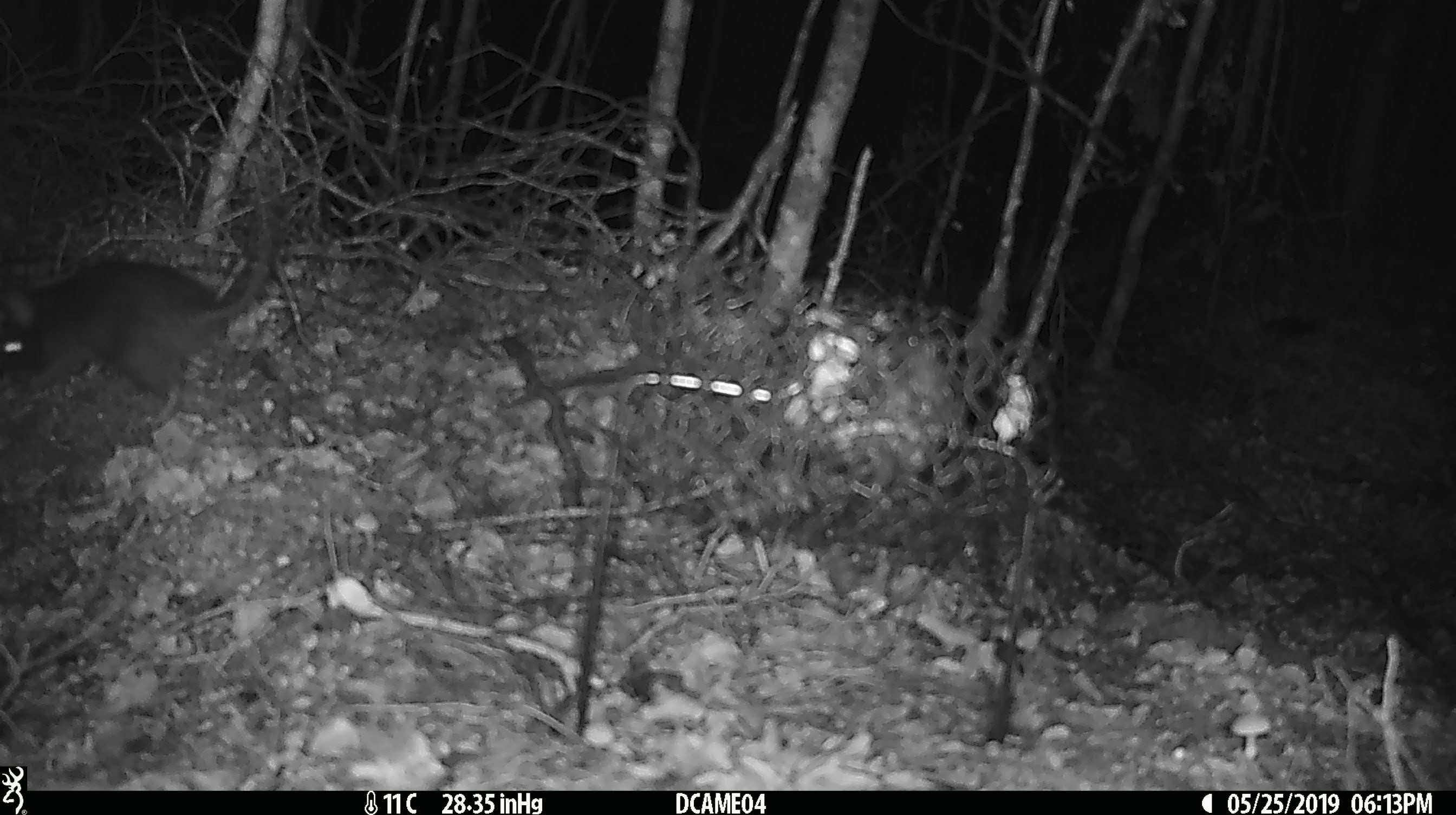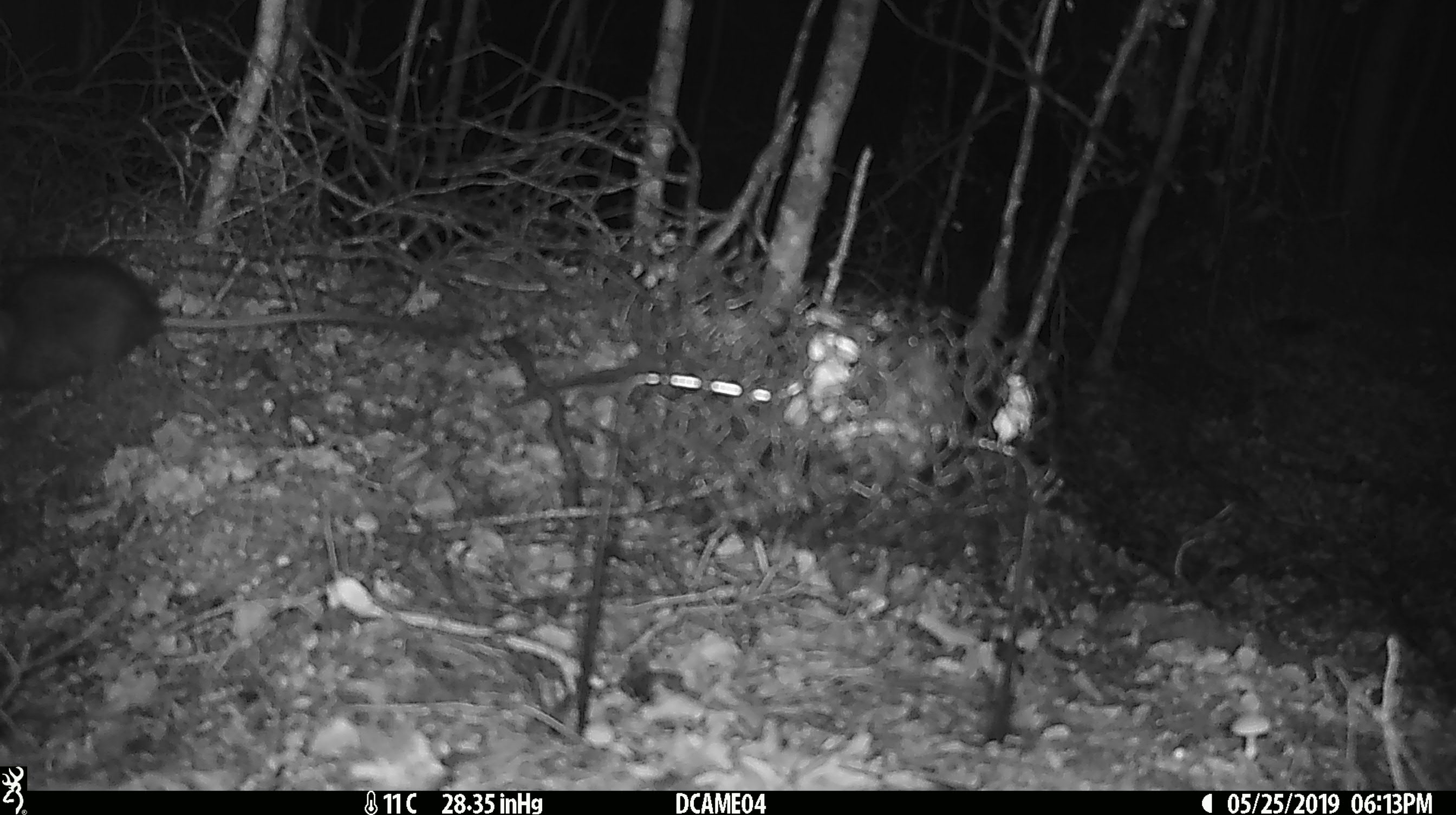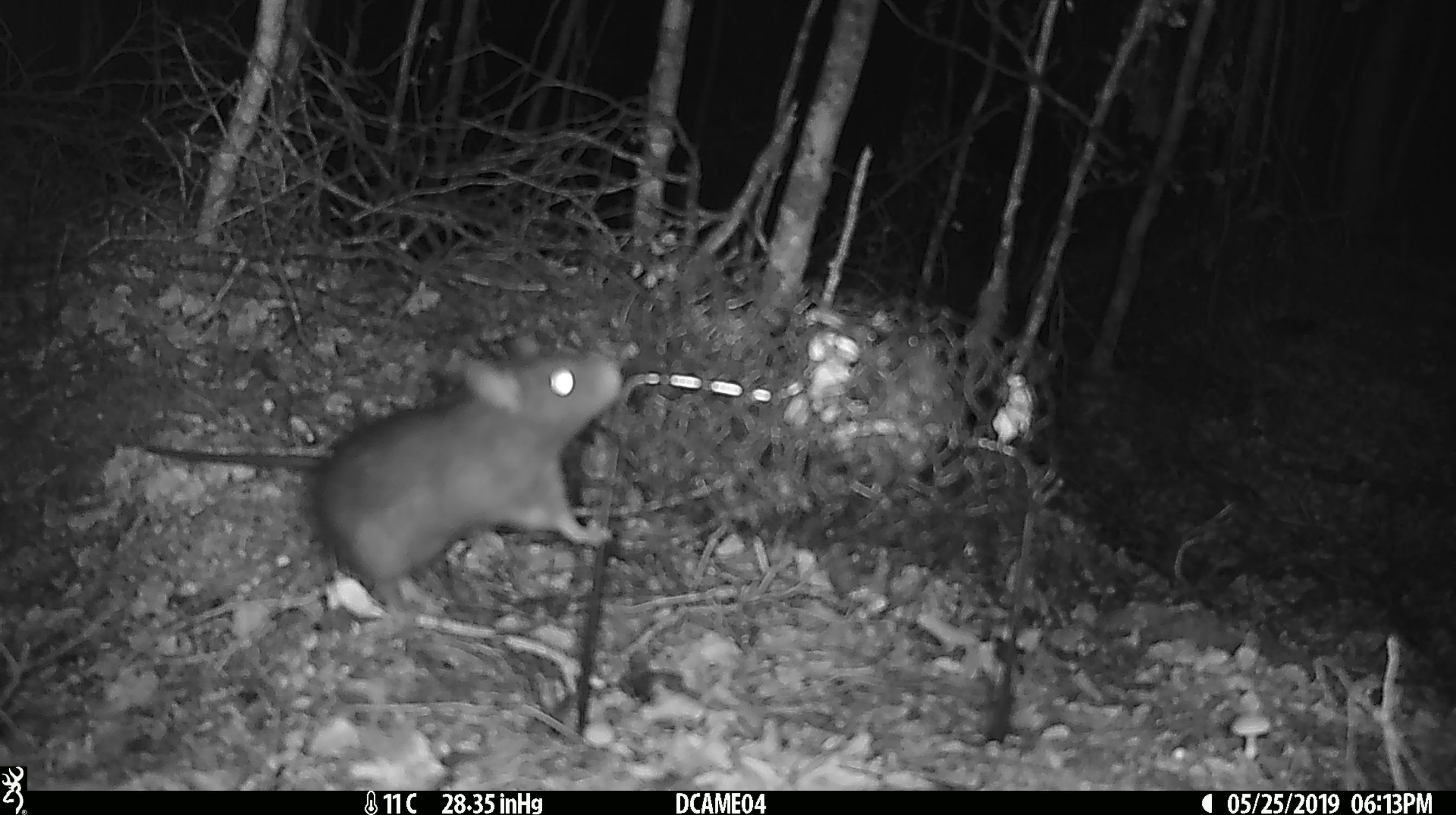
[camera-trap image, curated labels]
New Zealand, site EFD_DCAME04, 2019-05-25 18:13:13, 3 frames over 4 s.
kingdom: Animalia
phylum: Chordata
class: Mammalia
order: Rodentia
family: Muridae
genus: Rattus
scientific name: Rattus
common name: rat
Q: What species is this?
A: Rat (Rattus).